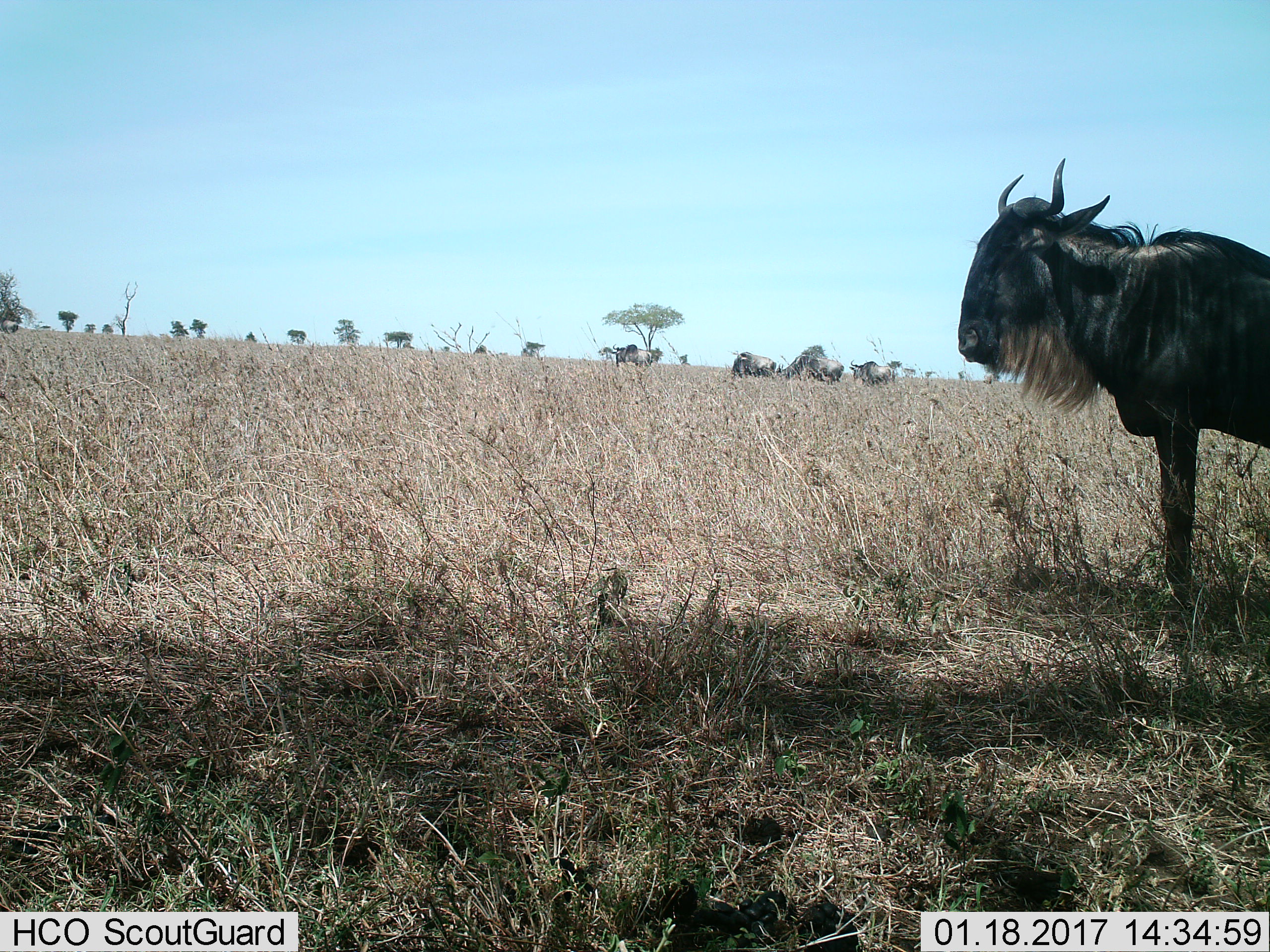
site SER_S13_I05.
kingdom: Animalia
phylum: Chordata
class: Mammalia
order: Artiodactyla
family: Bovidae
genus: Connochaetes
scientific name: Connochaetes taurinus taurinus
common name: blue wildebeest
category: wildebeestblue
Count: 5.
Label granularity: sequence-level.